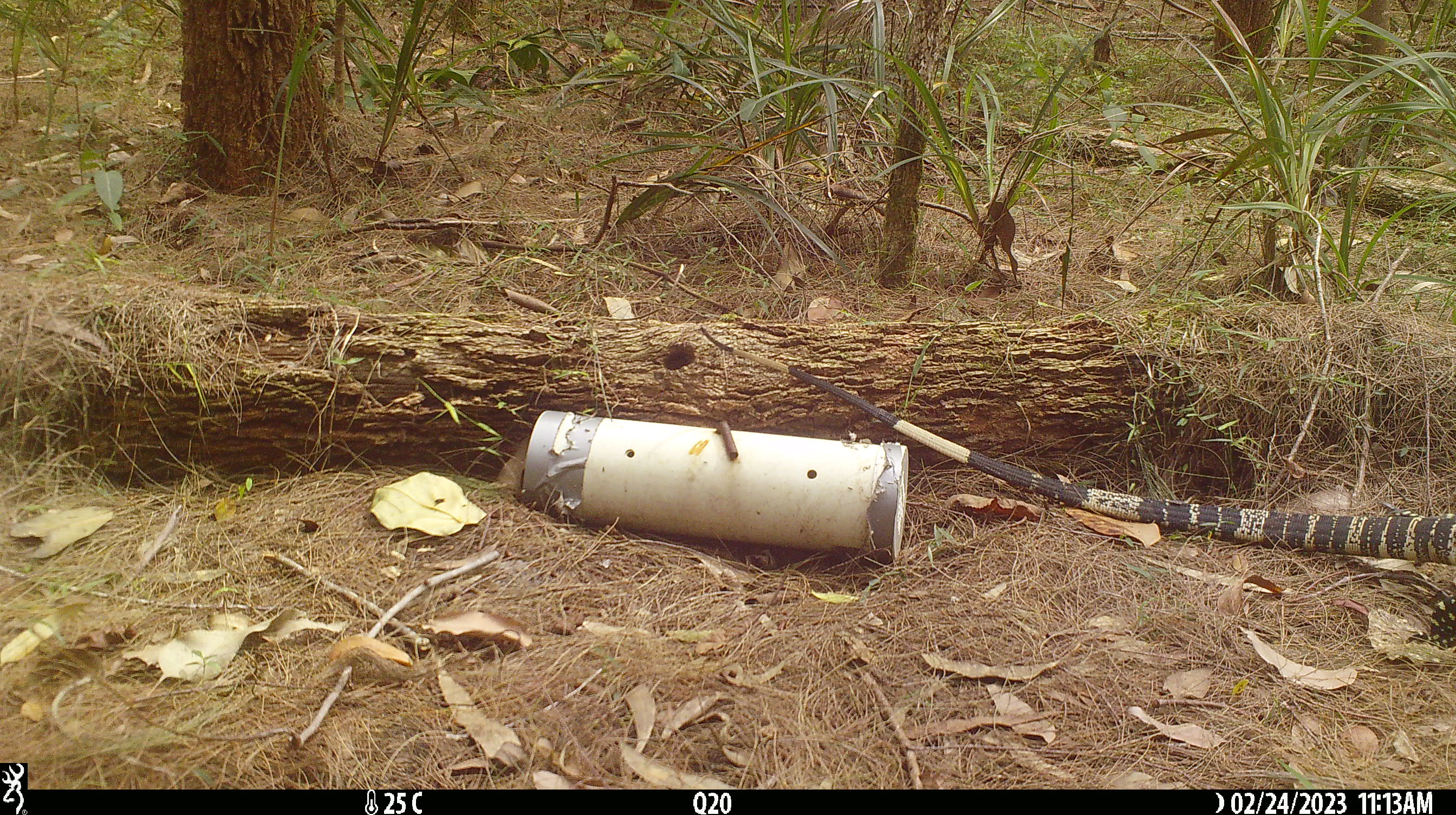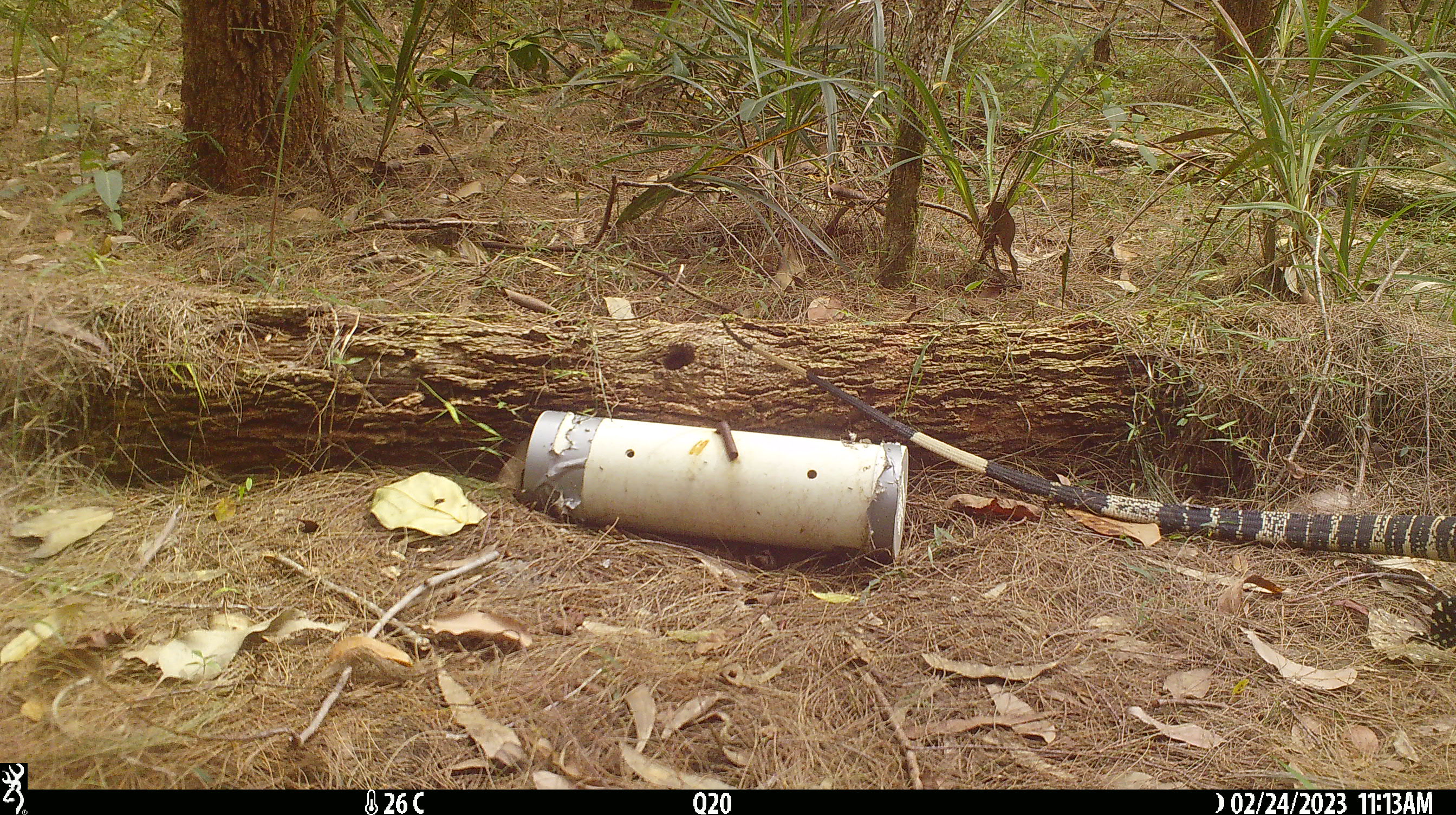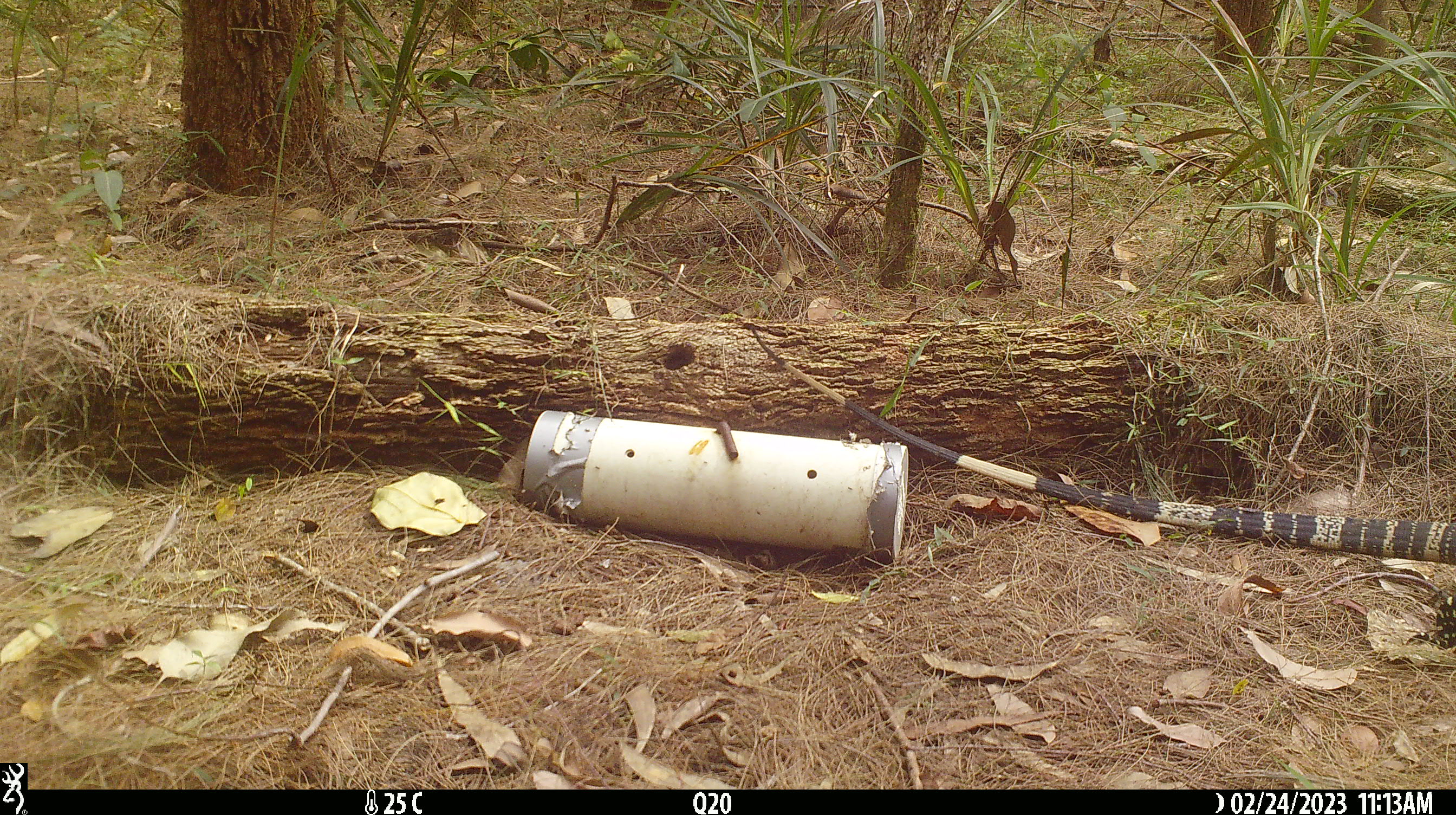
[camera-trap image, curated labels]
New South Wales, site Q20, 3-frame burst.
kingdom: Animalia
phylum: Chordata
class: Reptilia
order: Squamata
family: Varanidae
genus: Varanus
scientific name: Varanus varius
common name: lace monitor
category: goanna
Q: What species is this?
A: Goanna (lace monitor) (Varanus varius).